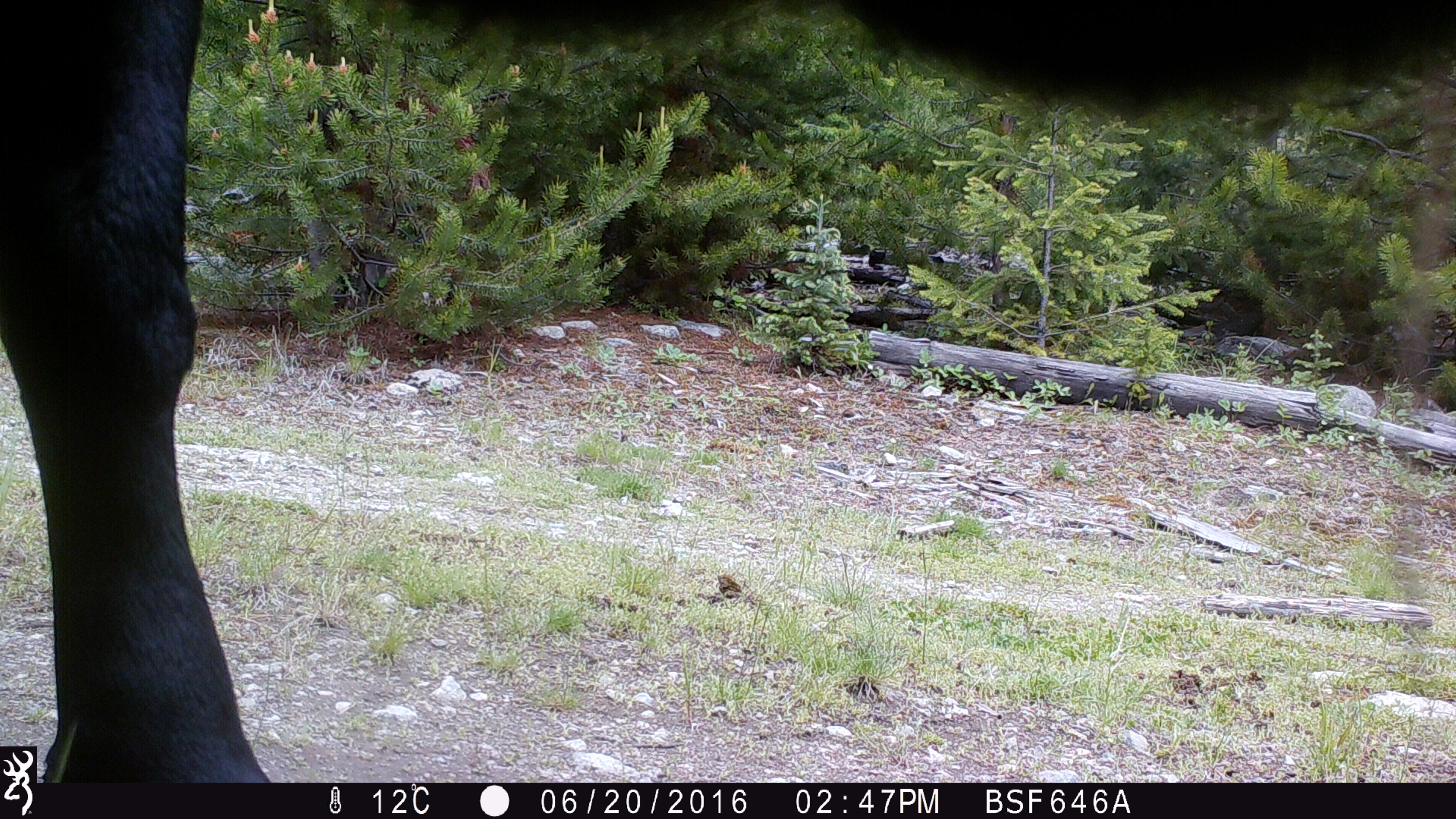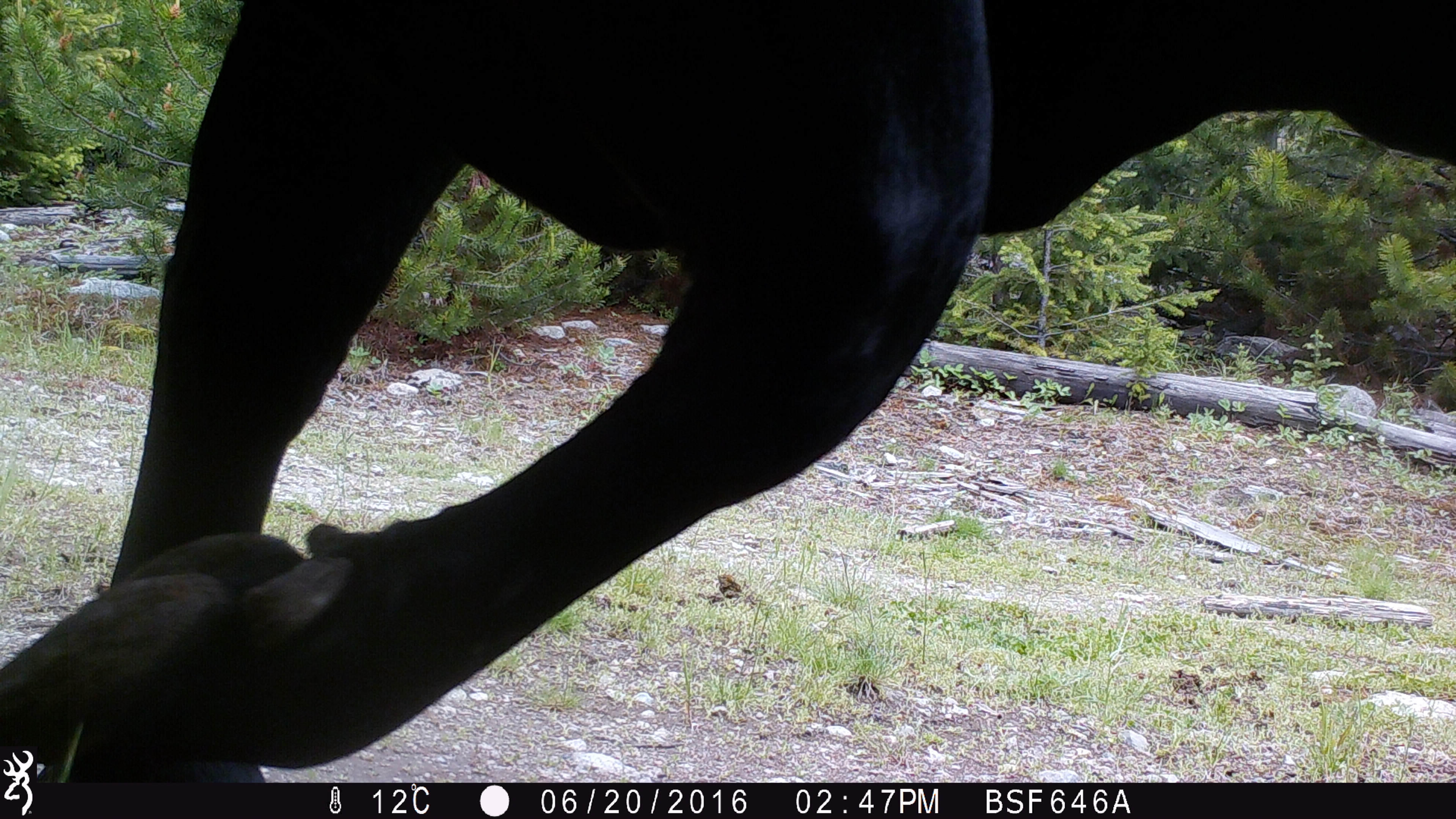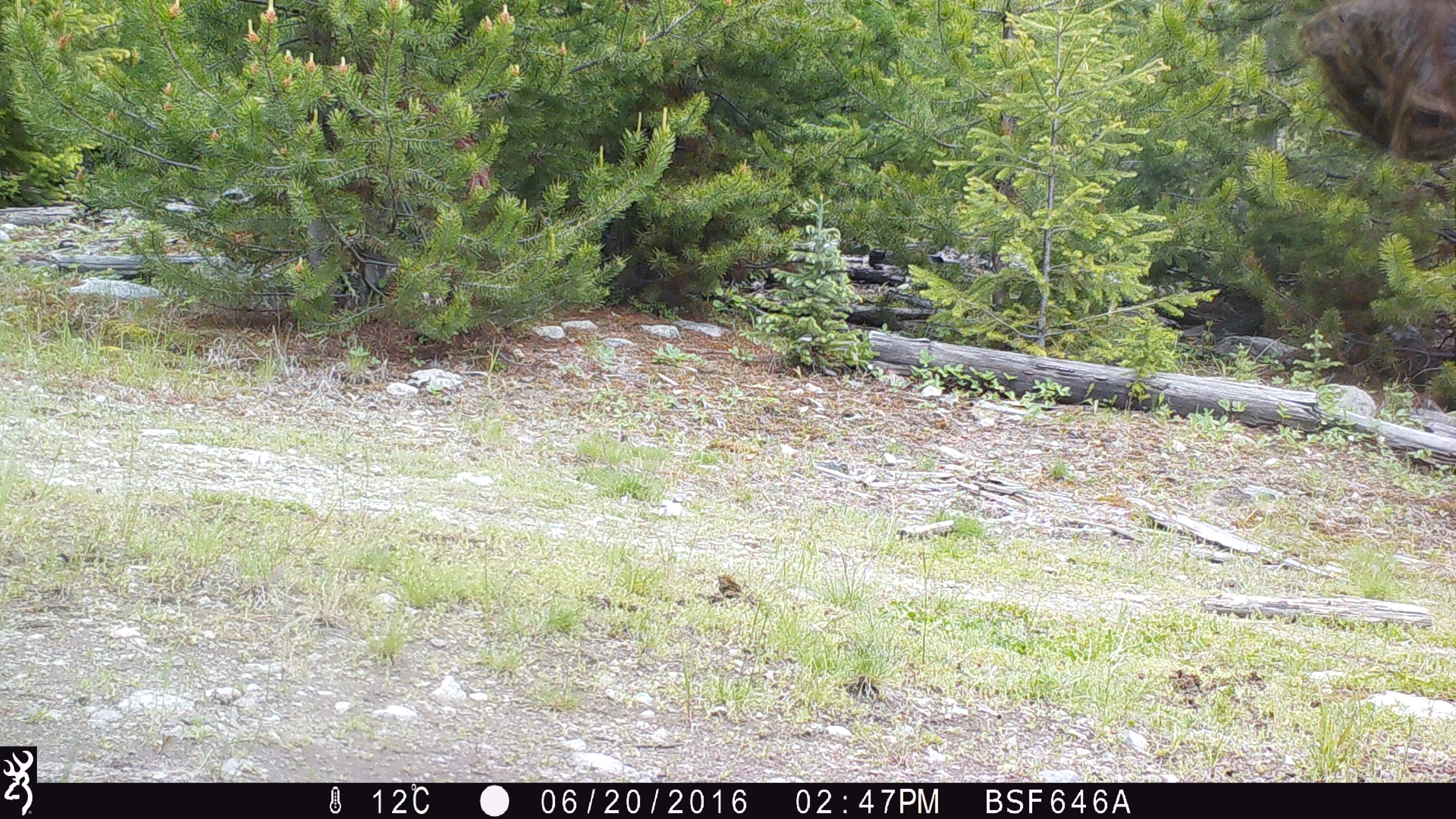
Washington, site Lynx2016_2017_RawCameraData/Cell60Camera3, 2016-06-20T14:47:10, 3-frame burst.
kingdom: Animalia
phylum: Chordata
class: Mammalia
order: Artiodactyla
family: Bovidae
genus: Bos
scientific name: Bos taurus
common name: domestic cattle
Domestic cattle (Bos taurus). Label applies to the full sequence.